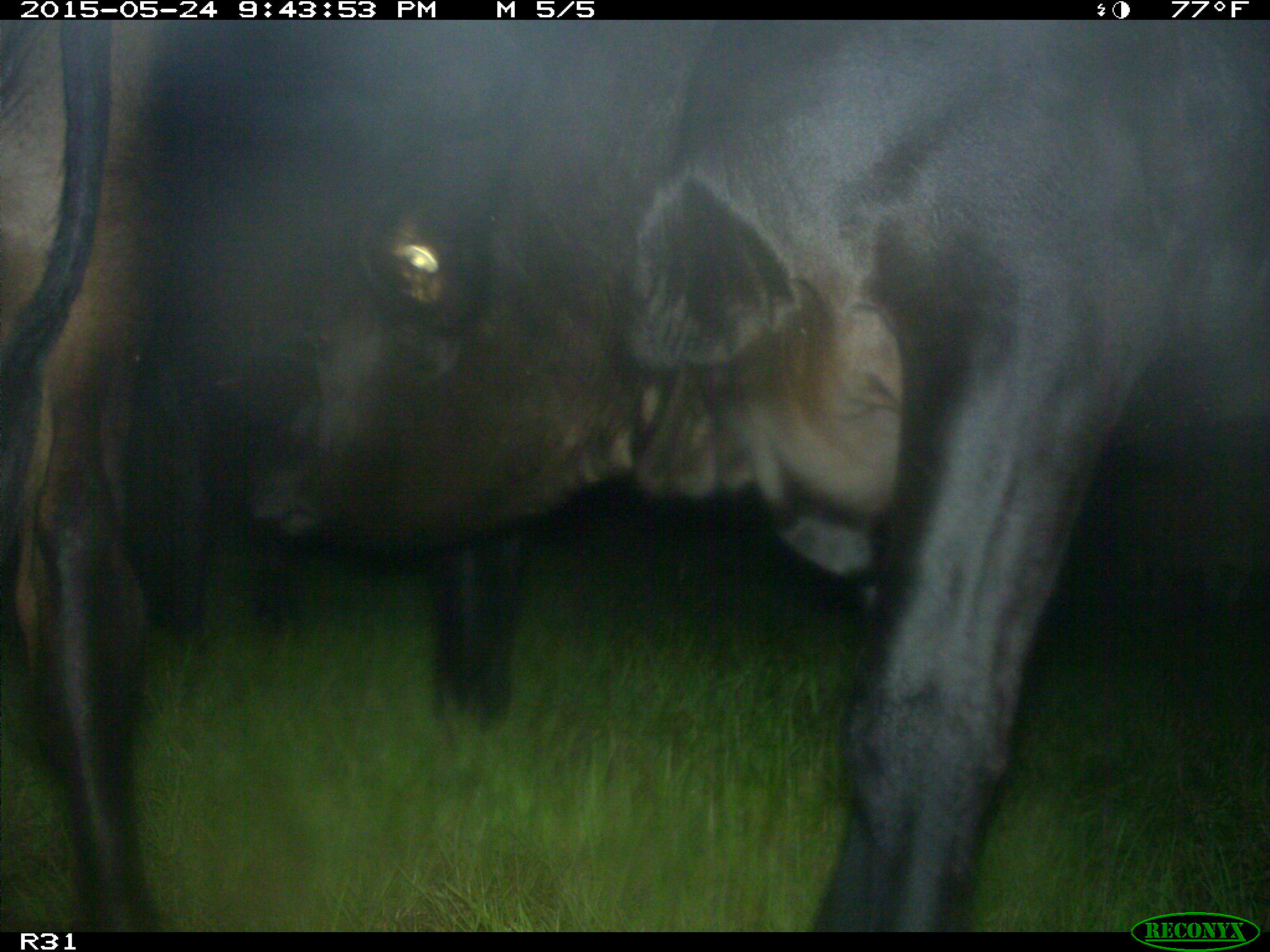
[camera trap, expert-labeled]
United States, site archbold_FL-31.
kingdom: Animalia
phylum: Chordata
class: Mammalia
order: Artiodactyla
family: Bovidae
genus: Bos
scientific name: Bos taurus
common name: domestic cow